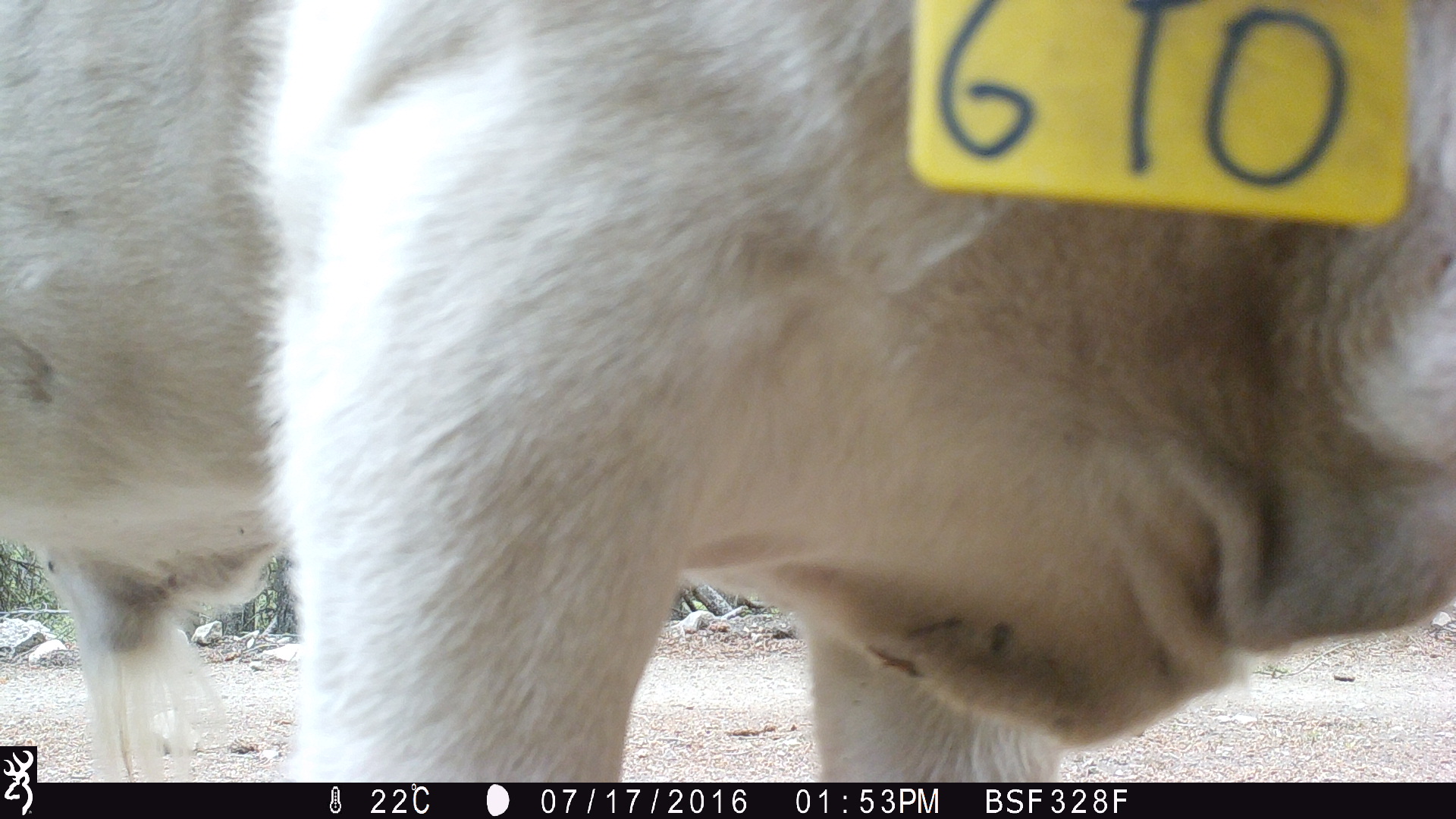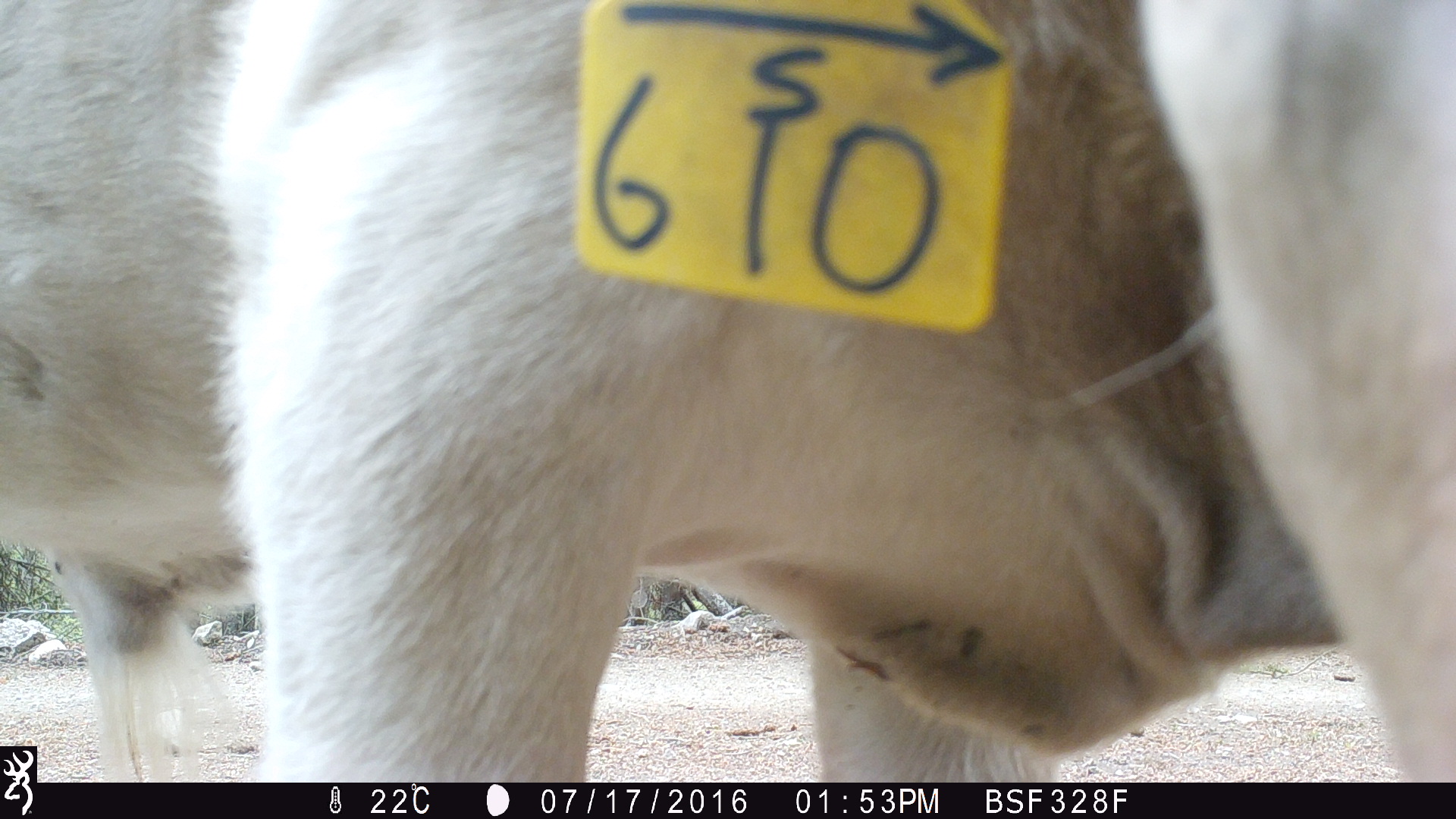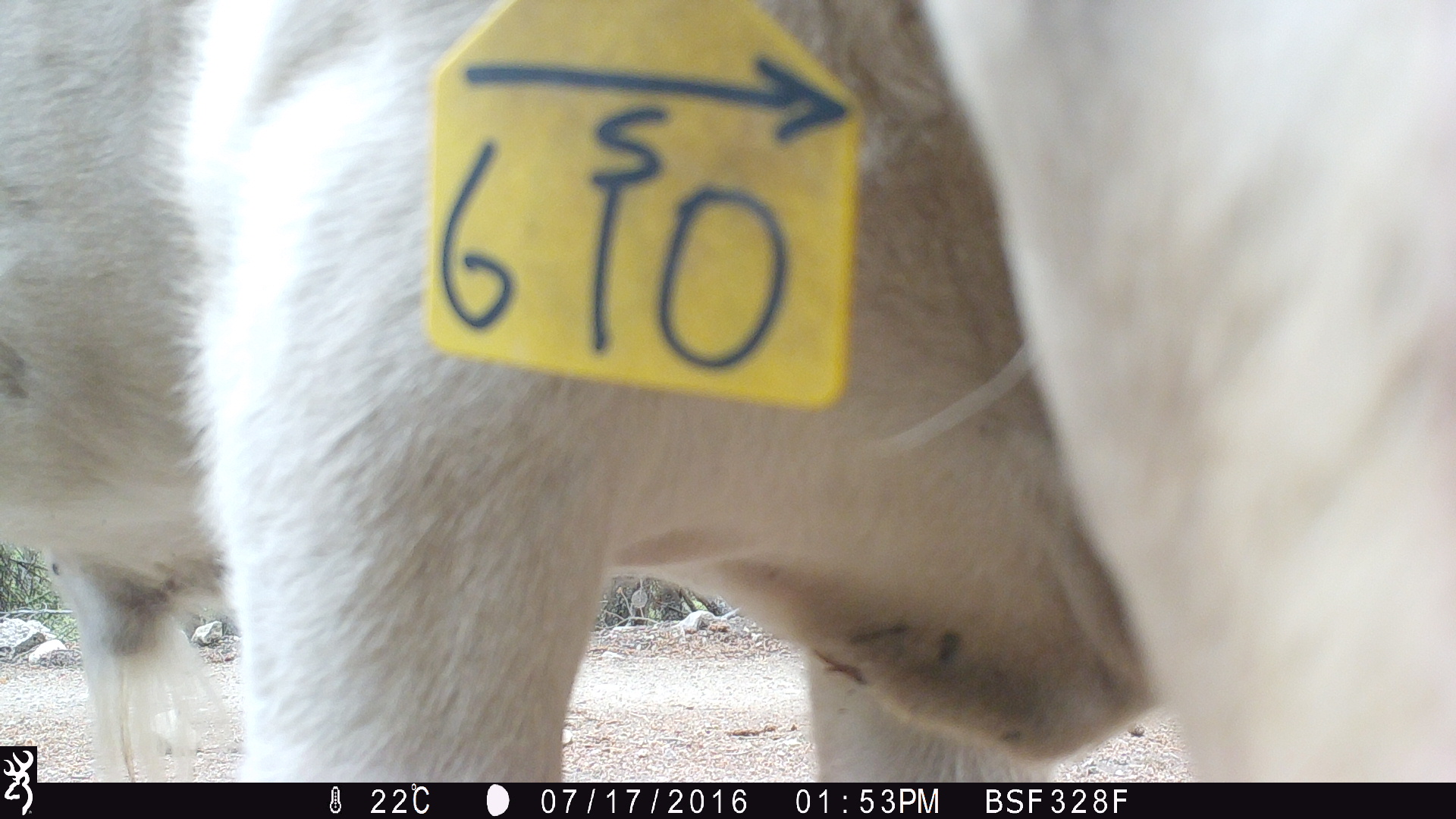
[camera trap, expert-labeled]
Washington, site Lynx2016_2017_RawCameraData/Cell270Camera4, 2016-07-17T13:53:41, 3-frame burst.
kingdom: Animalia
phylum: Chordata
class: Mammalia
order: Artiodactyla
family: Bovidae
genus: Bos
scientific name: Bos taurus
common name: domestic cattle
Domestic cattle (Bos taurus). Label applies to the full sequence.